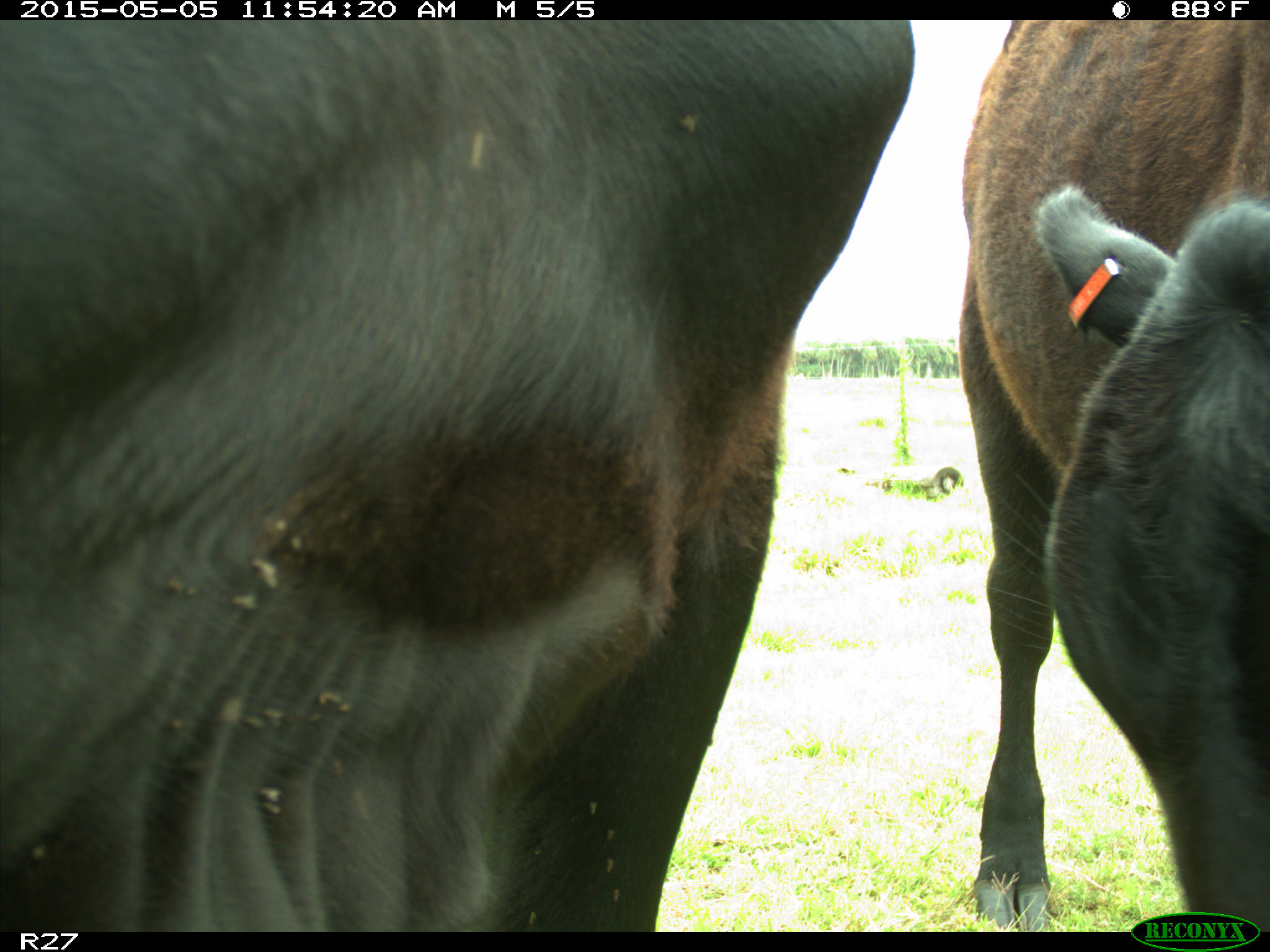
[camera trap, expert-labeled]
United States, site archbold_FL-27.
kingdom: Animalia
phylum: Chordata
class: Mammalia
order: Artiodactyla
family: Bovidae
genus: Bos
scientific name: Bos taurus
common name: domestic cow